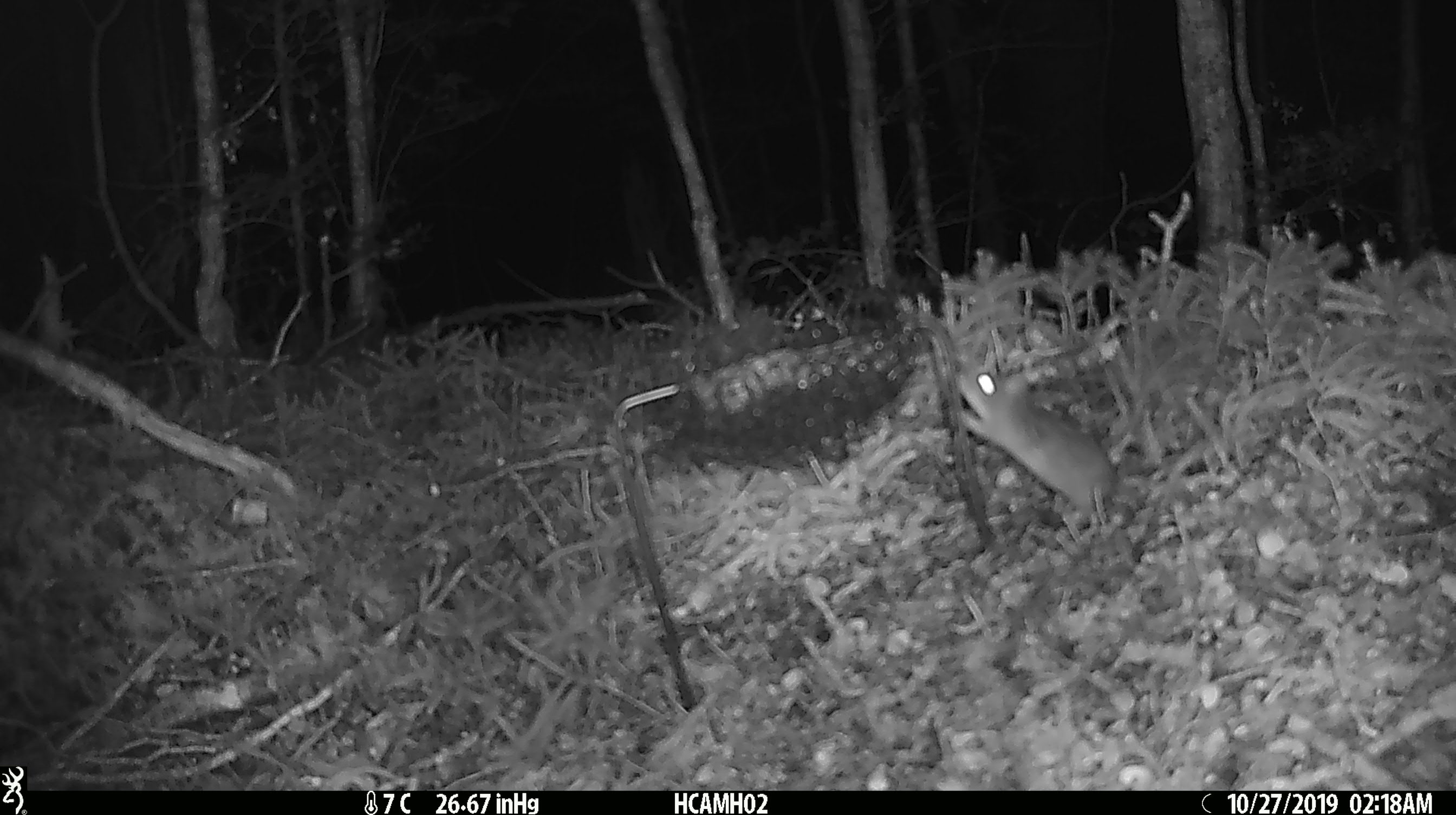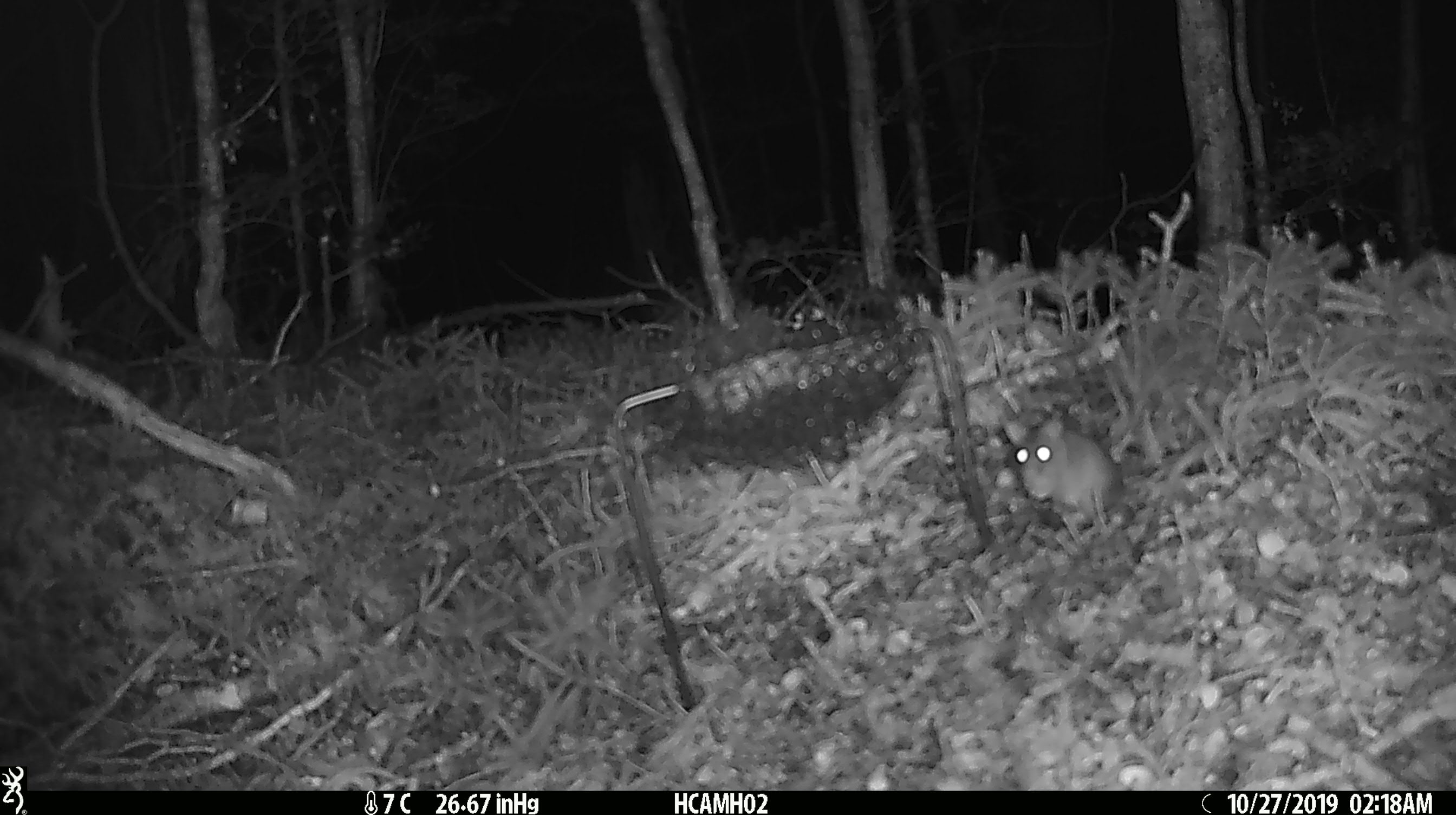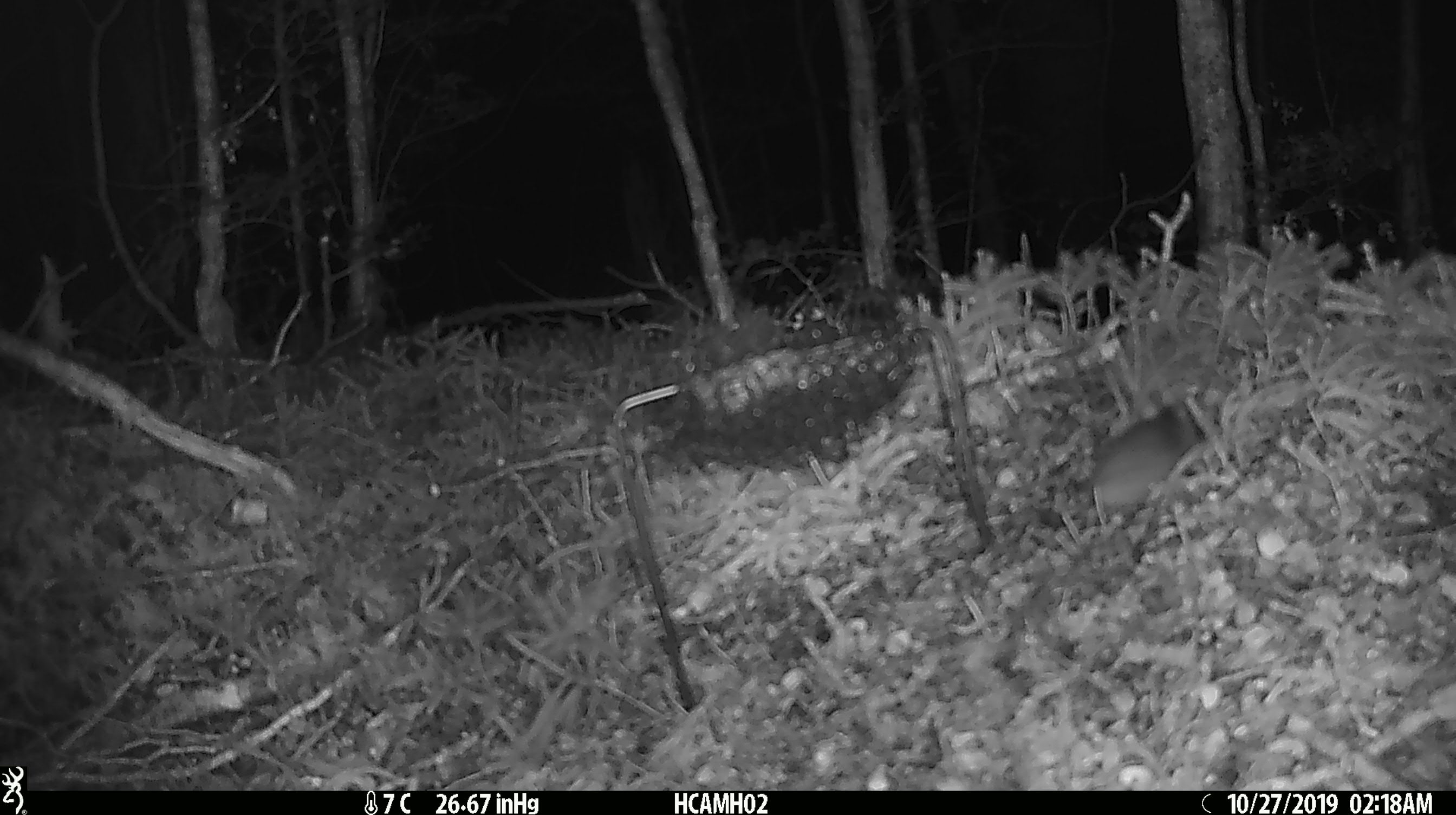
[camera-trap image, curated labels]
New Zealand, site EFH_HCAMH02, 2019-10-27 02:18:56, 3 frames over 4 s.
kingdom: Animalia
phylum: Chordata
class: Mammalia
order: Rodentia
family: Muridae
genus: Mus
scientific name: Mus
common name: mouse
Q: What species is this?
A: Mouse (Mus).